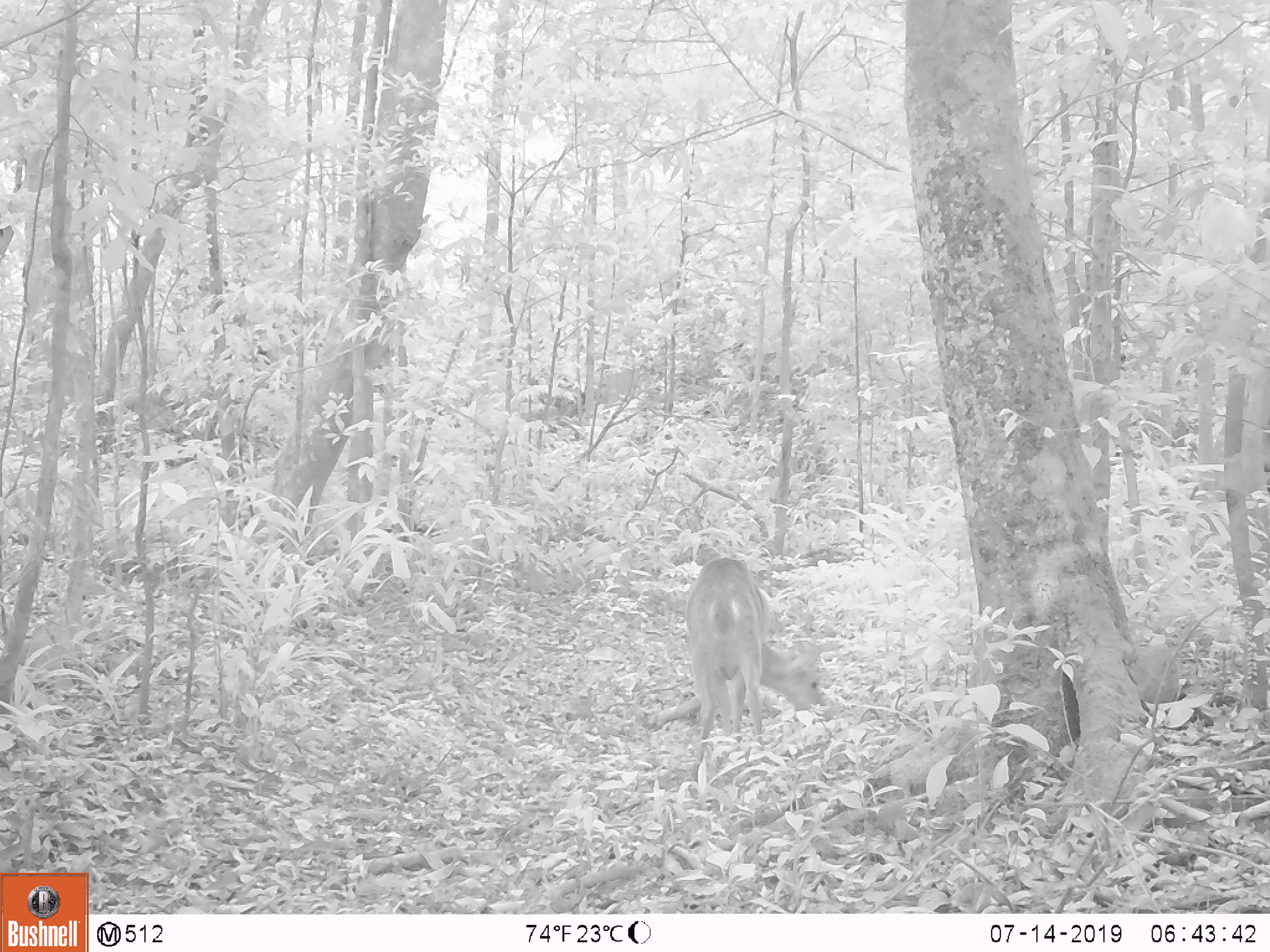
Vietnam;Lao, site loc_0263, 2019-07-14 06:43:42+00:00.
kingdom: Animalia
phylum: Chordata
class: Mammalia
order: Artiodactyla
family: Cervidae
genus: Muntiacus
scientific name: Muntiacus vuquangensis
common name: large-antlered muntjac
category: large antlered muntjac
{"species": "large antlered muntjac (large-antlered muntjac) (Muntiacus vuquangensis)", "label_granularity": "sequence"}